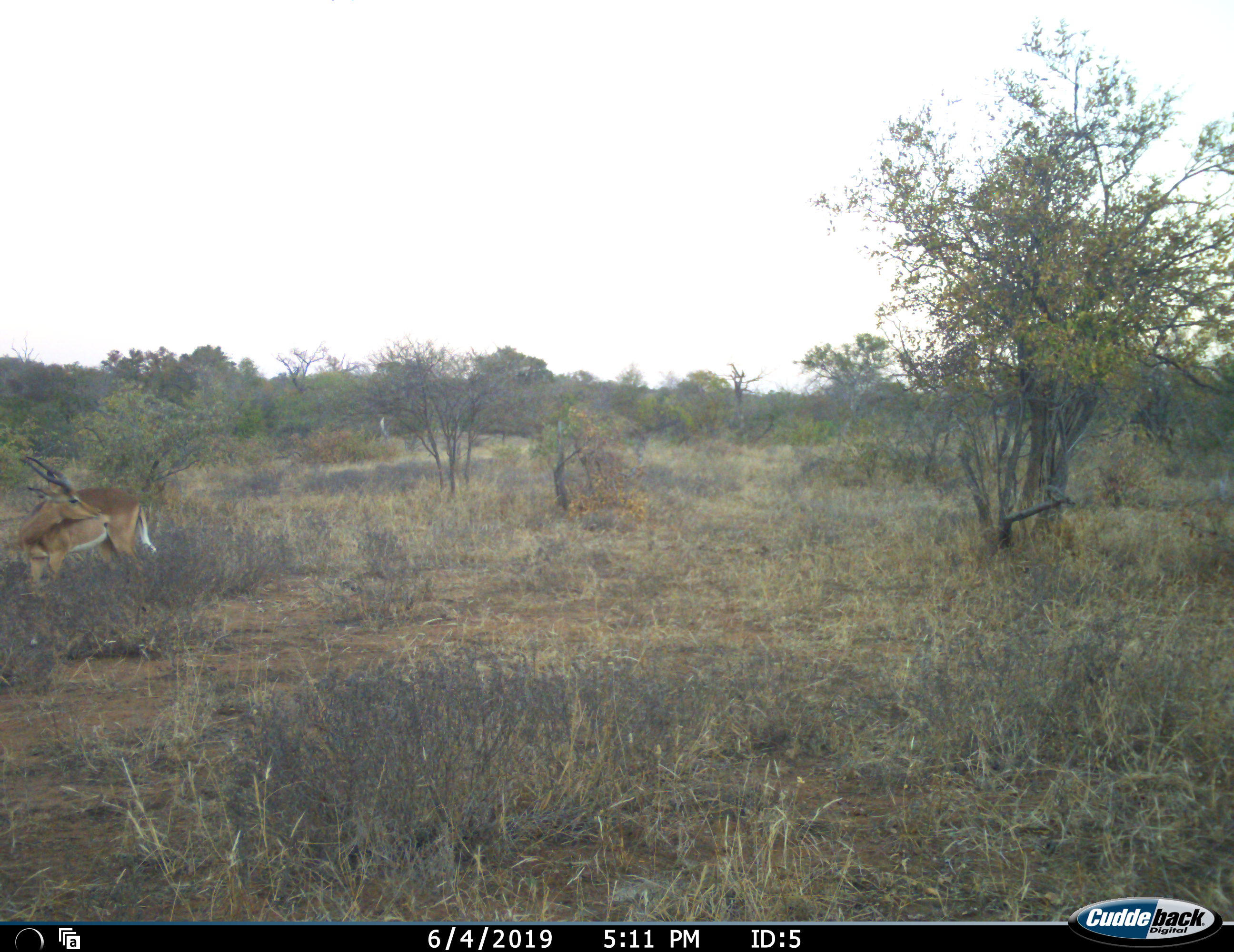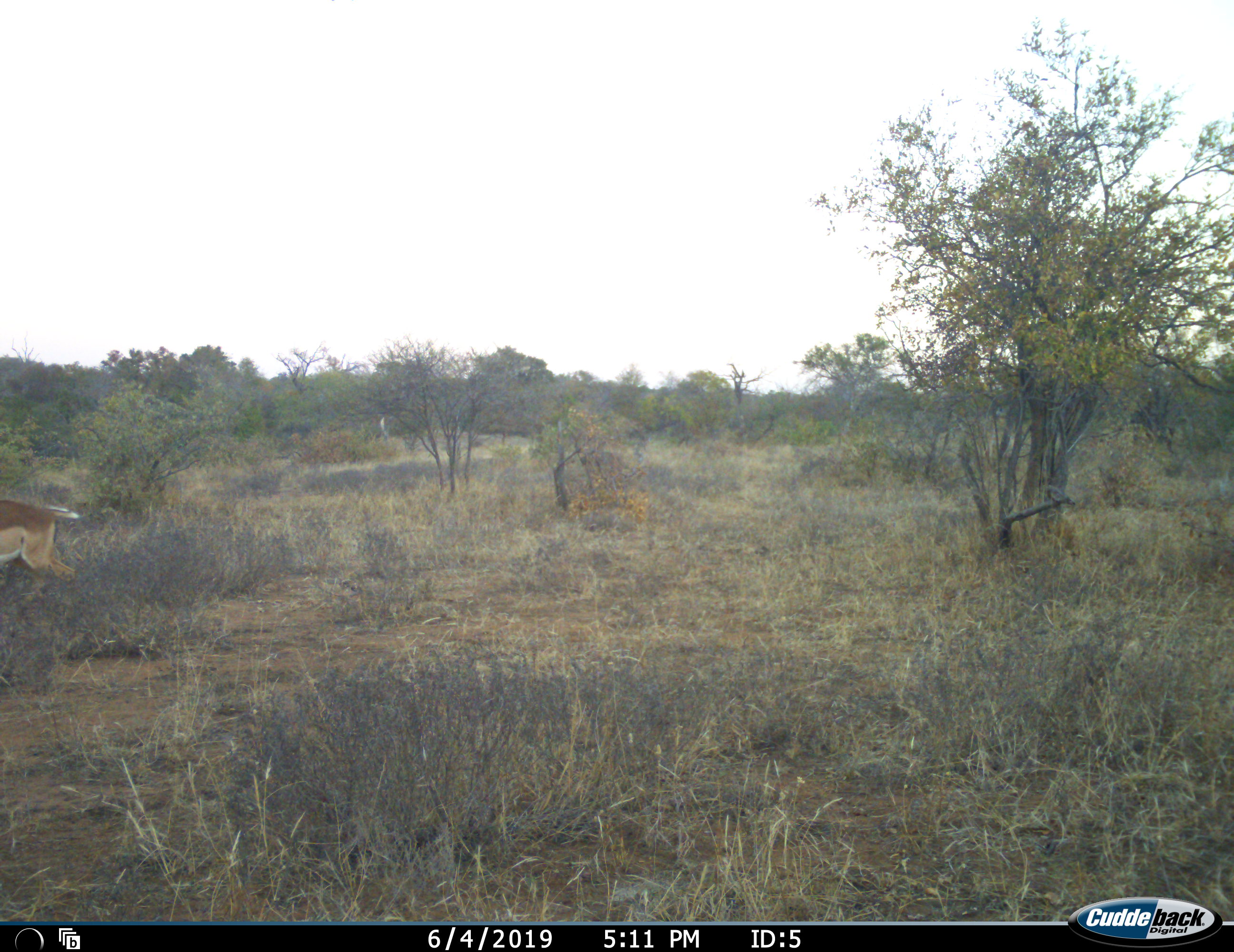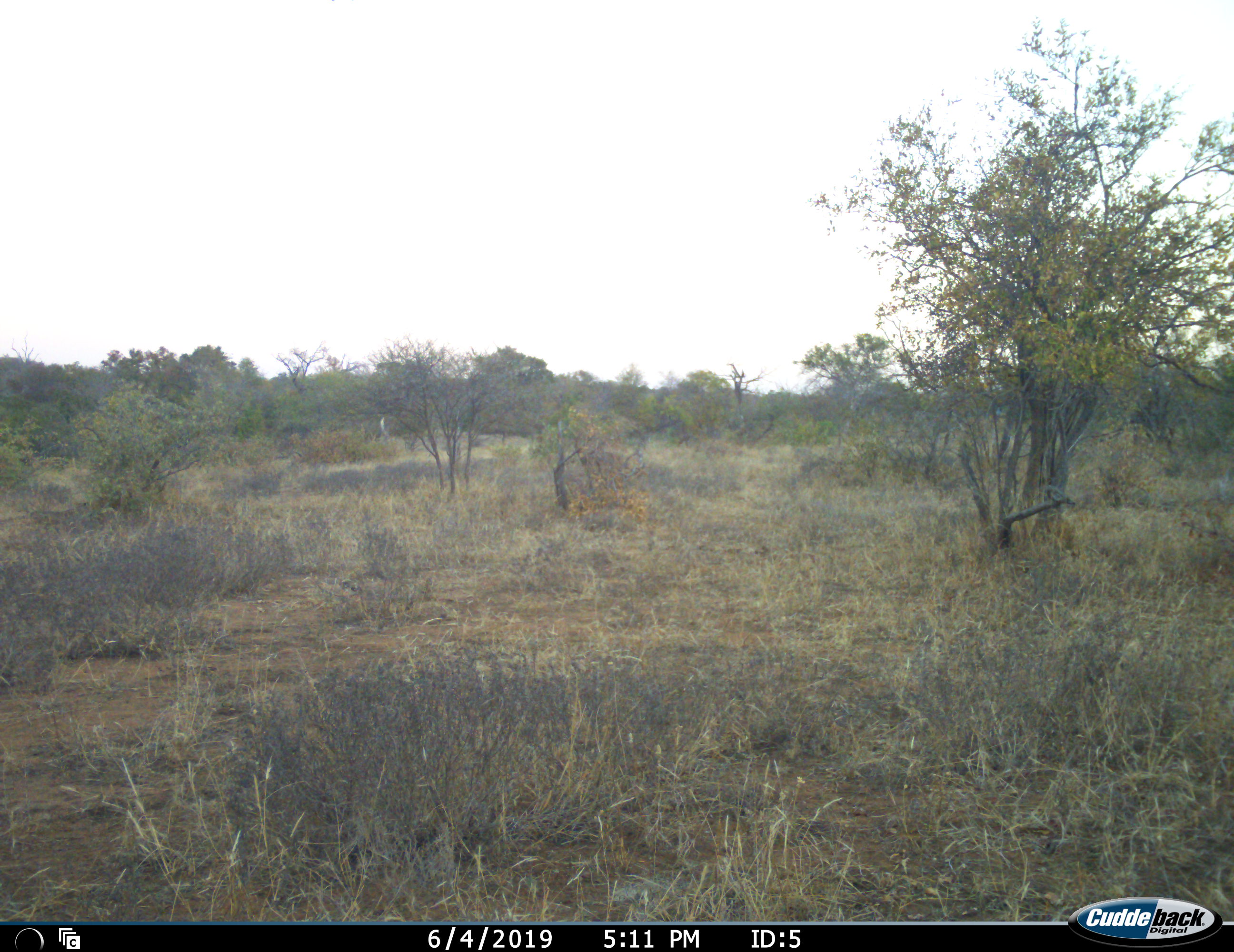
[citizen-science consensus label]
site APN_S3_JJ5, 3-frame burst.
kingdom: Animalia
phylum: Chordata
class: Mammalia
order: Artiodactyla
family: Bovidae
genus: Aepyceros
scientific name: Aepyceros melampus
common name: impala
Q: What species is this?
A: Impala (Aepyceros melampus).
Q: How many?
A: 1.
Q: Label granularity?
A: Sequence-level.